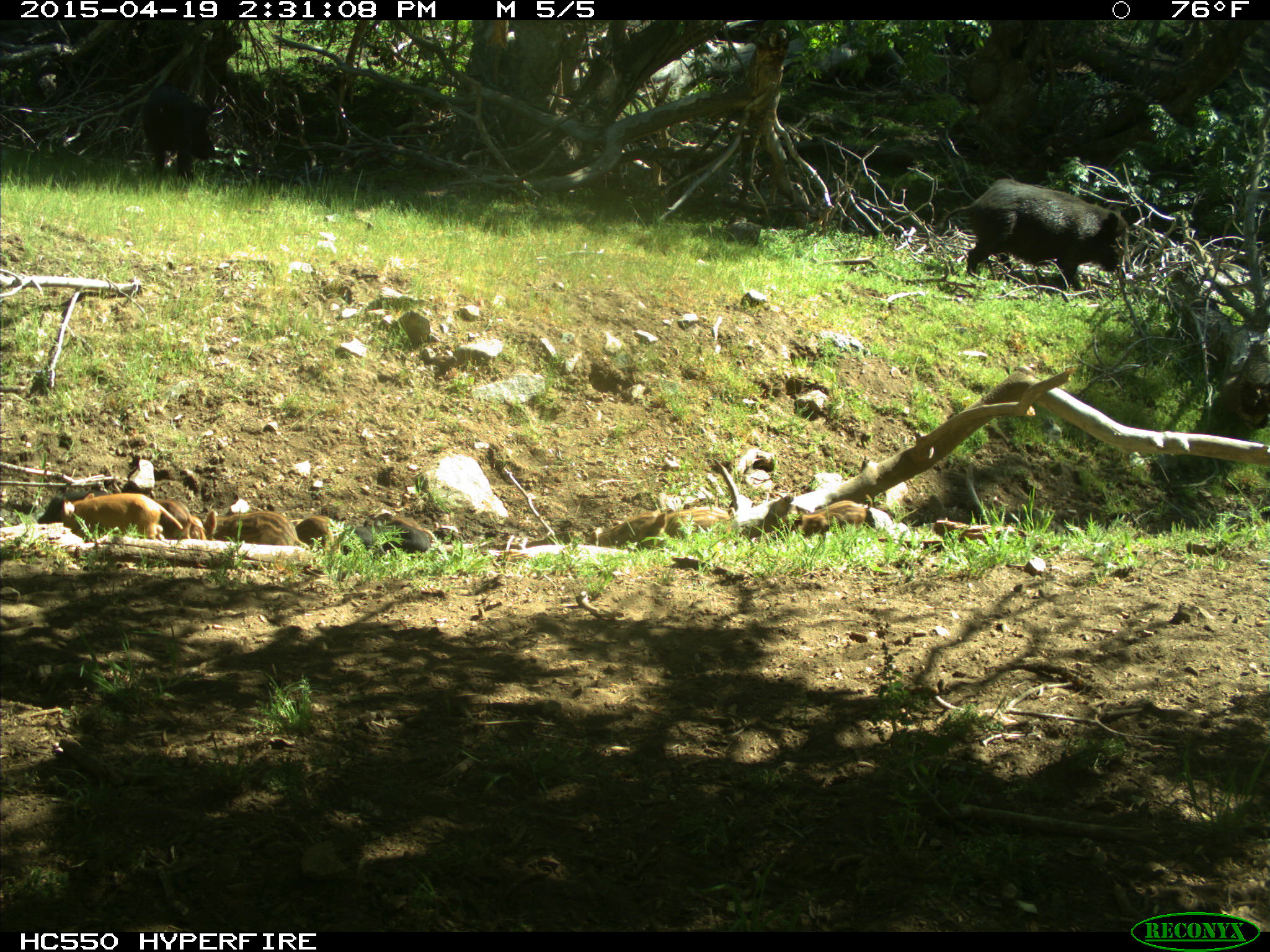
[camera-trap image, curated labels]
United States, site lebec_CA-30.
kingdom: Animalia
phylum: Chordata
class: Mammalia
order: Artiodactyla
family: Suidae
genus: Sus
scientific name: Sus scrofa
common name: wild boar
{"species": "Sus scrofa (wild boar)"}